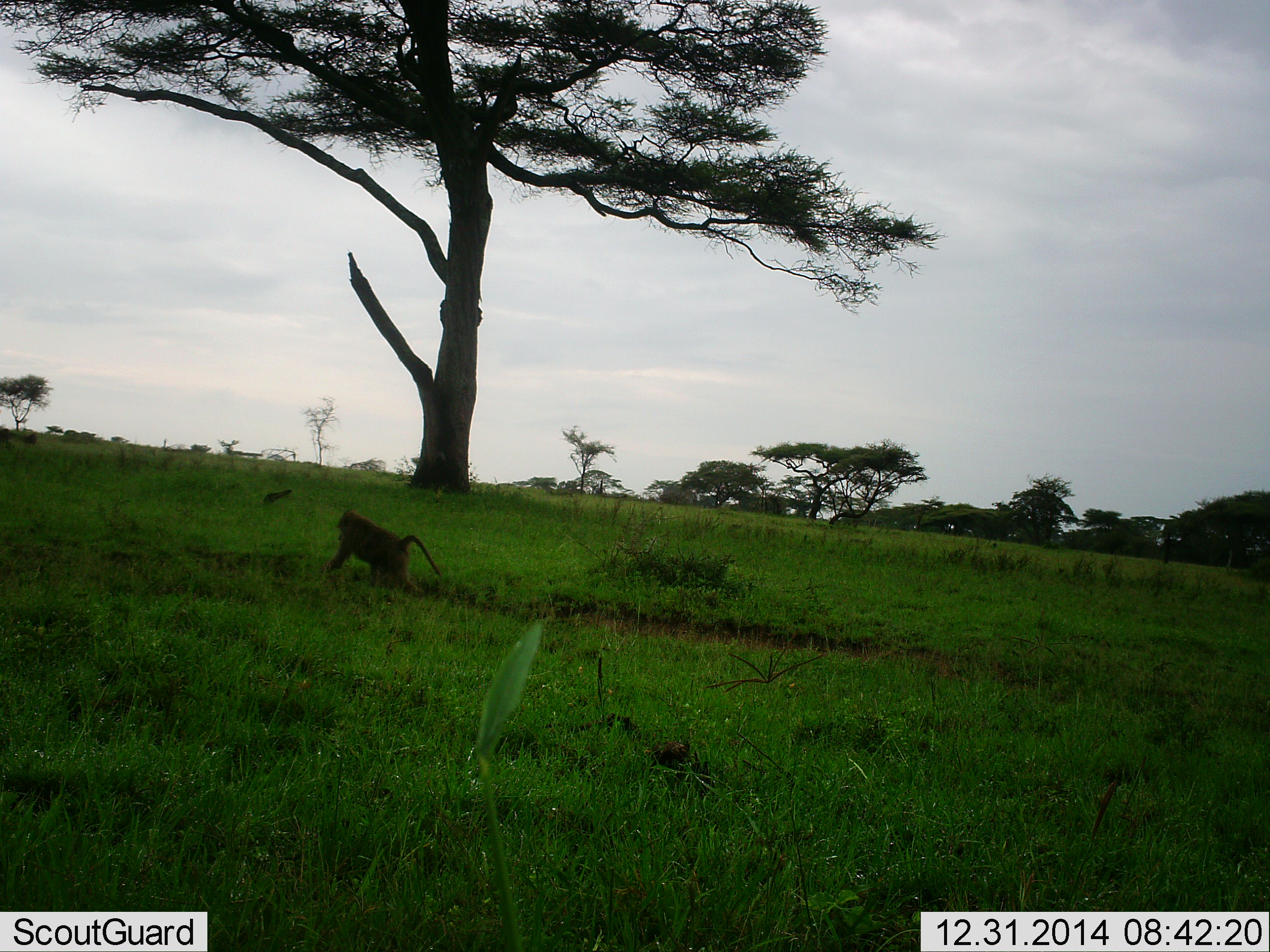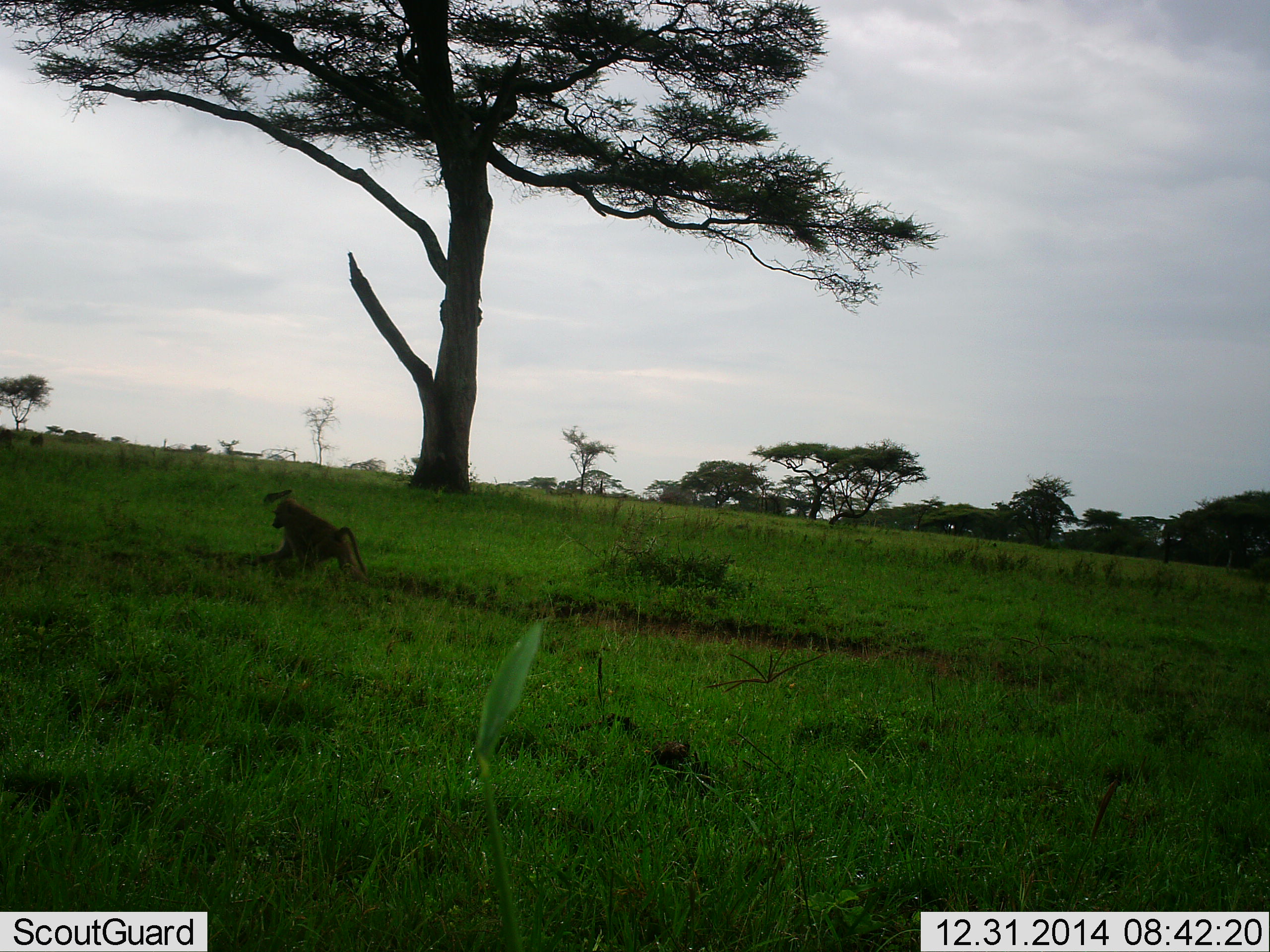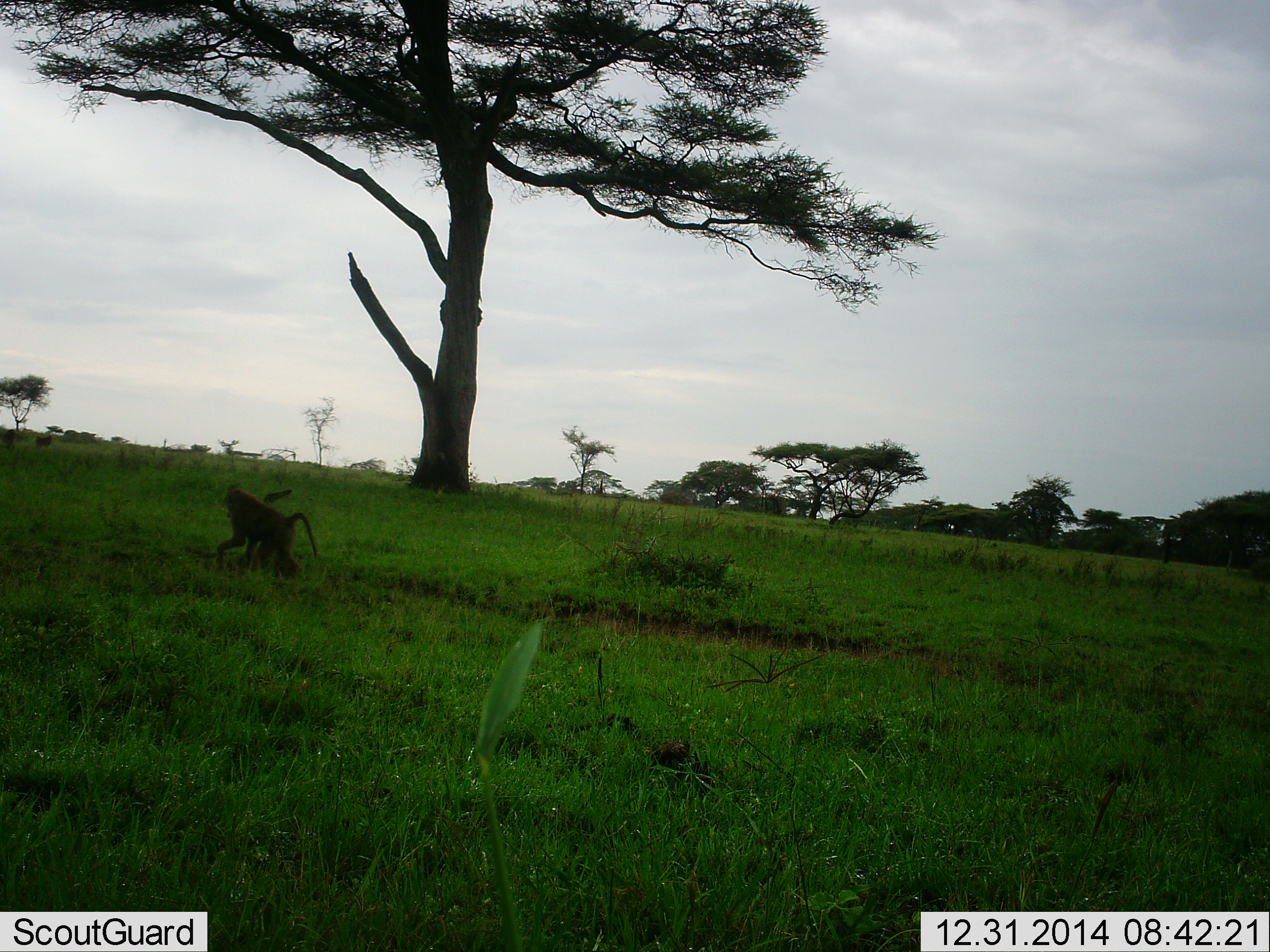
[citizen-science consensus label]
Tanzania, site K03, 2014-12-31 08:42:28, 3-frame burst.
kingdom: Animalia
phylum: Chordata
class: Mammalia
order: Primates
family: Cercopithecidae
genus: Papio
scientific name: Papio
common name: baboon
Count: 1.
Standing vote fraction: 0%.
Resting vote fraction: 0%.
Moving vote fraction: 100%.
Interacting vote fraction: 0%.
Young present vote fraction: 0%.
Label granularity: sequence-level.